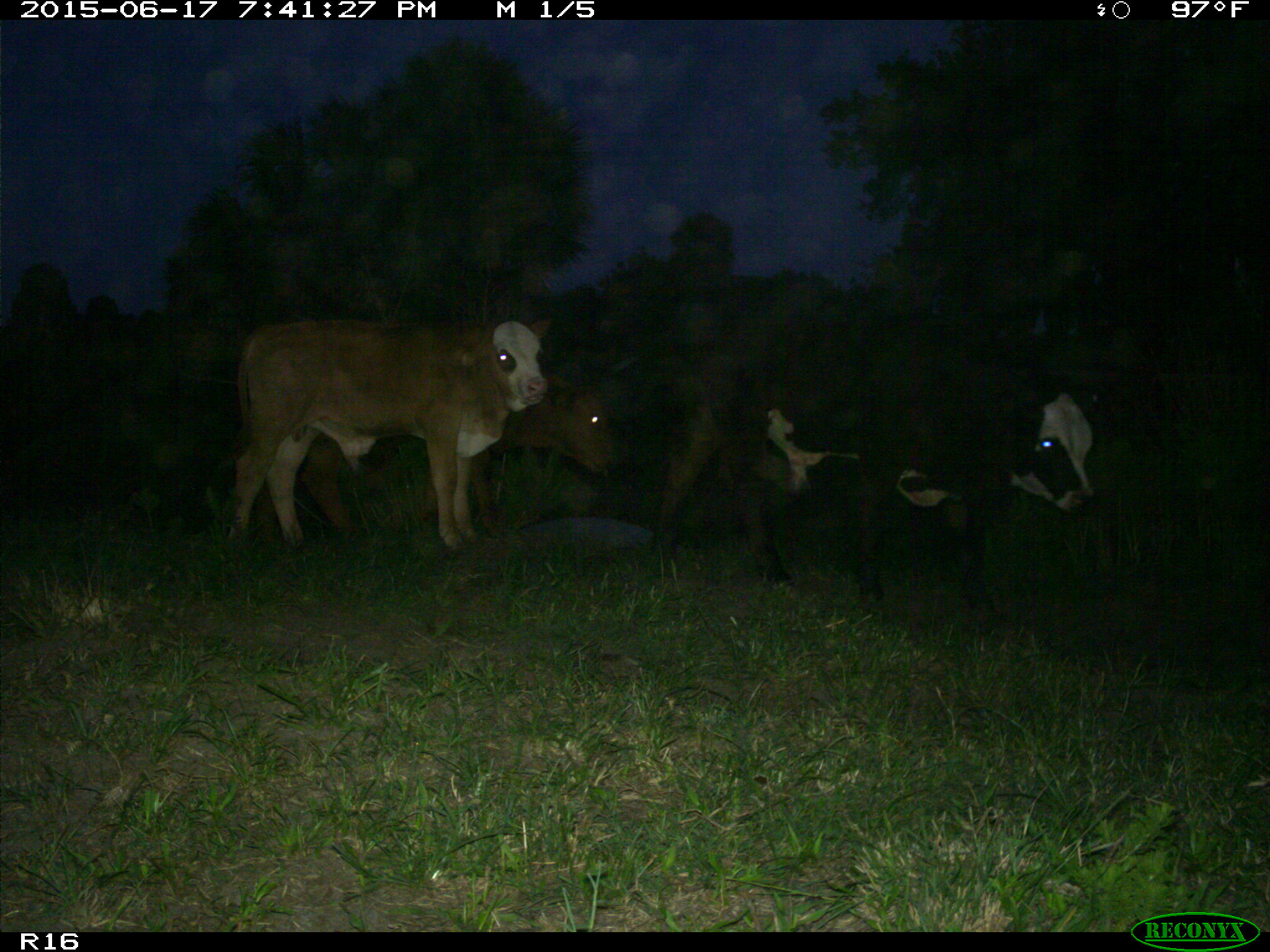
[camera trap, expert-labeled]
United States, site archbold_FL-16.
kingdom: Animalia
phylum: Chordata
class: Mammalia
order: Artiodactyla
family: Bovidae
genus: Bos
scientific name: Bos taurus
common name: domestic cow